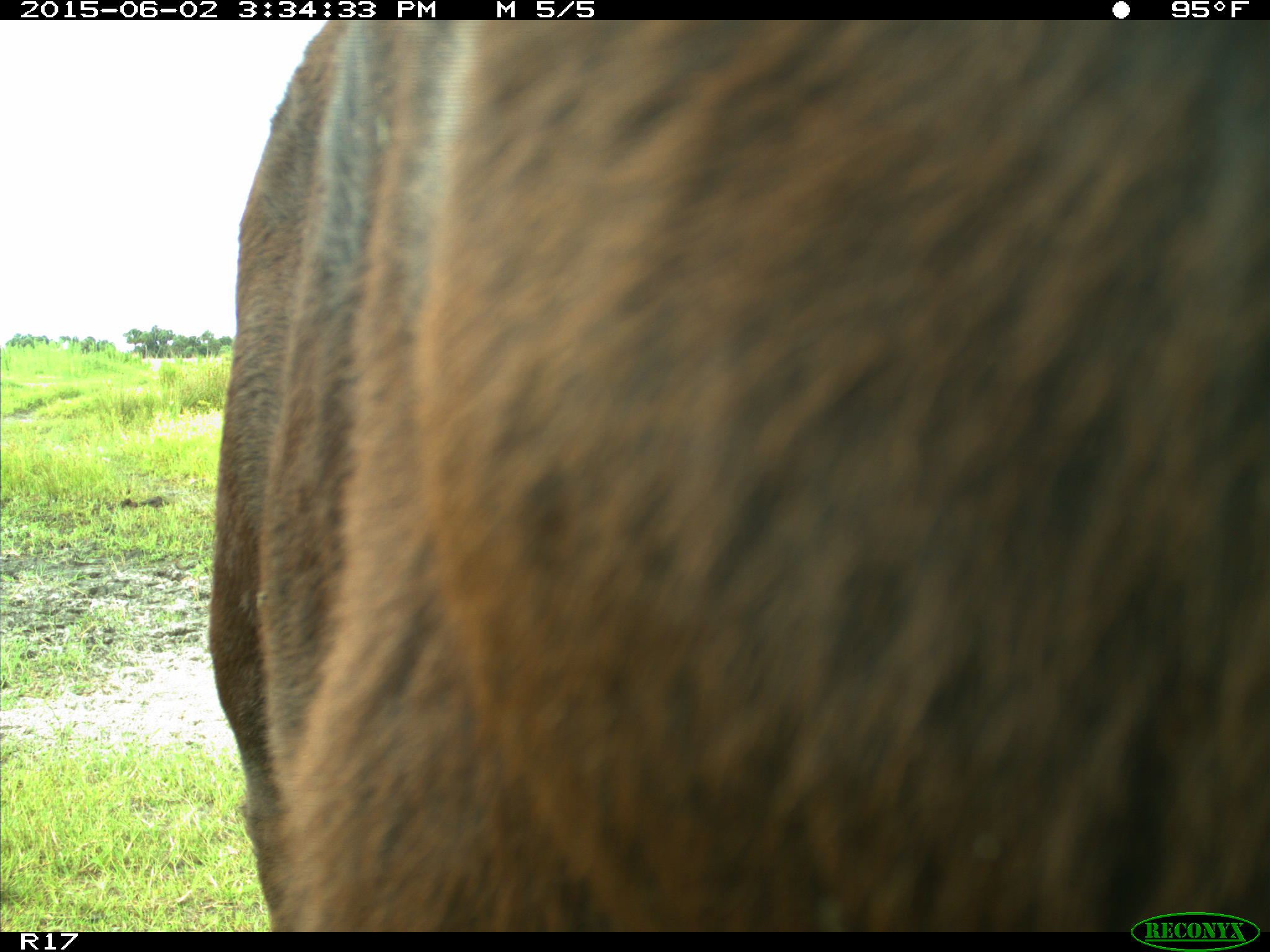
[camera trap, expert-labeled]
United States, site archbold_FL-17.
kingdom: Animalia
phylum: Chordata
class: Mammalia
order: Artiodactyla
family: Bovidae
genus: Bos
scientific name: Bos taurus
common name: domestic cow